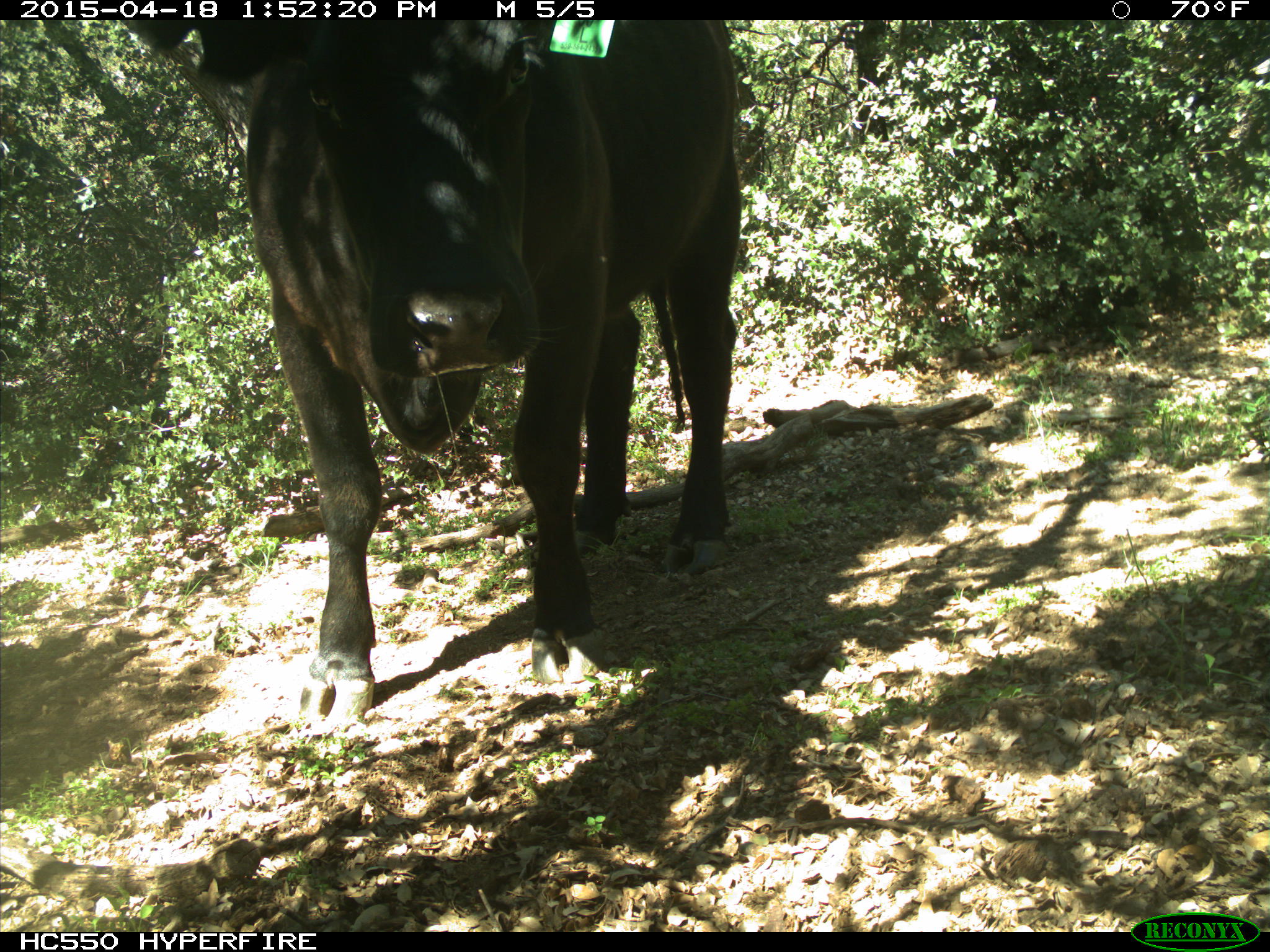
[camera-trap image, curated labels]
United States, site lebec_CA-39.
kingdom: Animalia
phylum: Chordata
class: Mammalia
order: Artiodactyla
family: Bovidae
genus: Bos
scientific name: Bos taurus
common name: domestic cow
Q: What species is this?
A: Bos taurus (domestic cow).